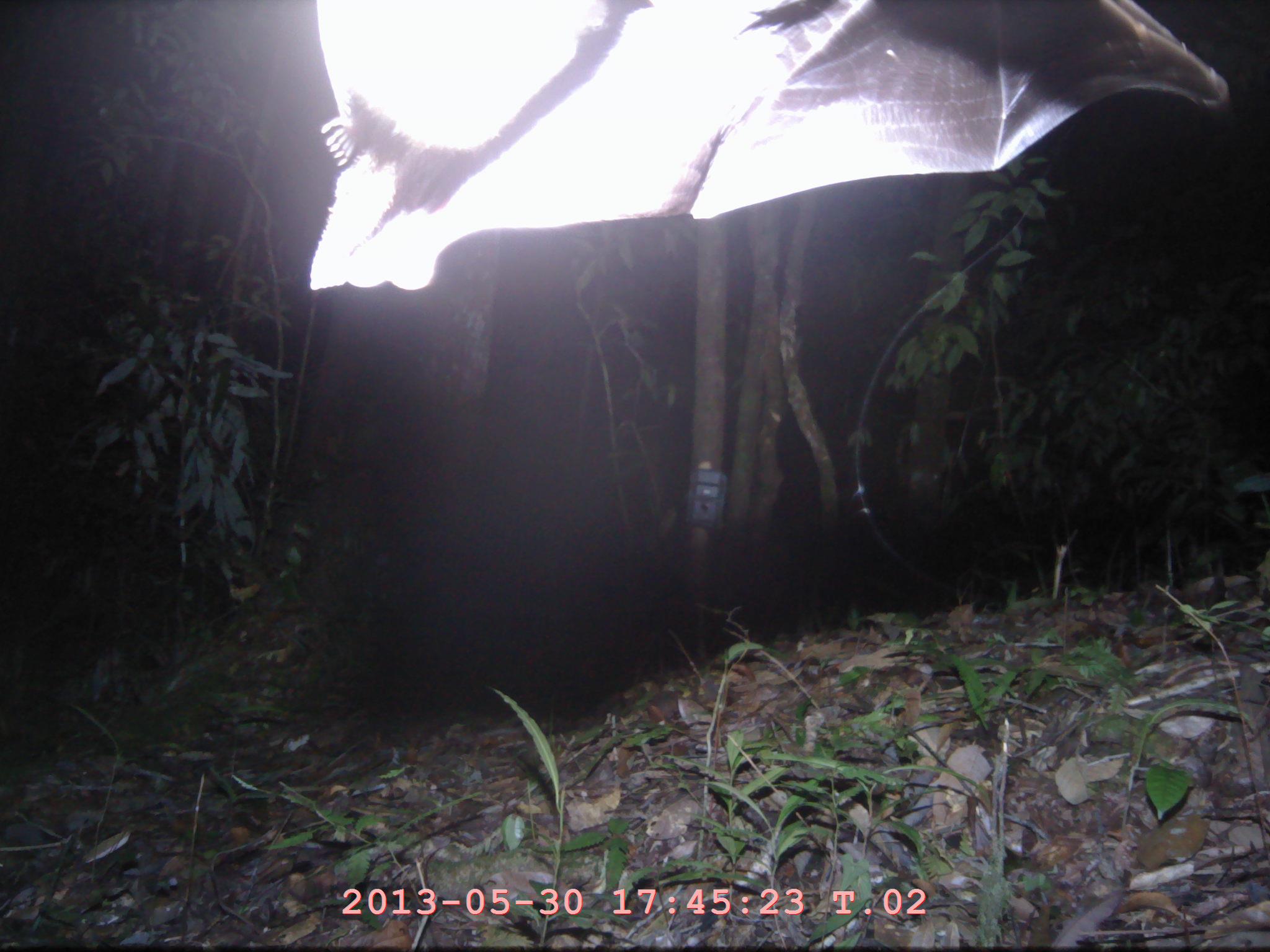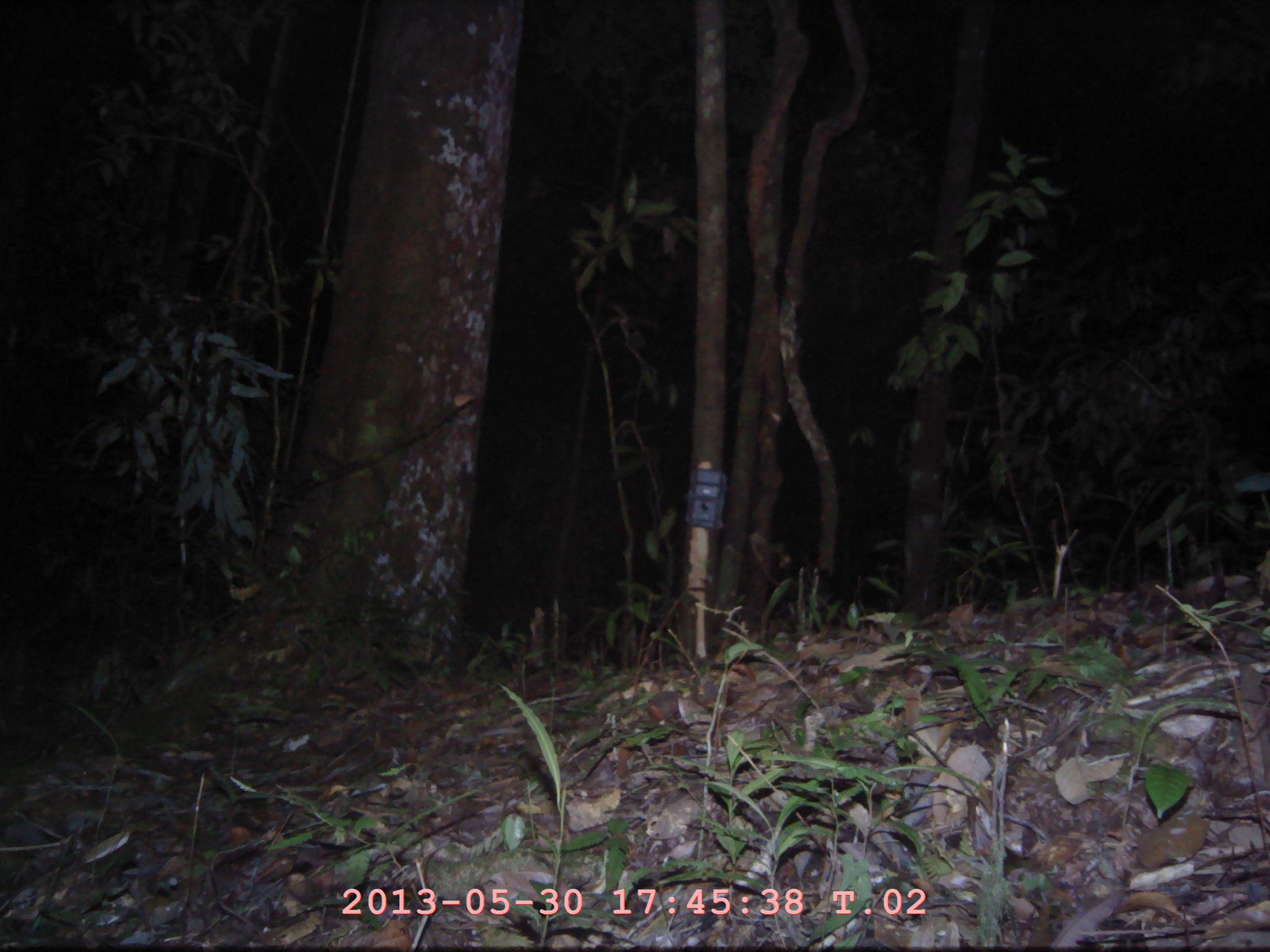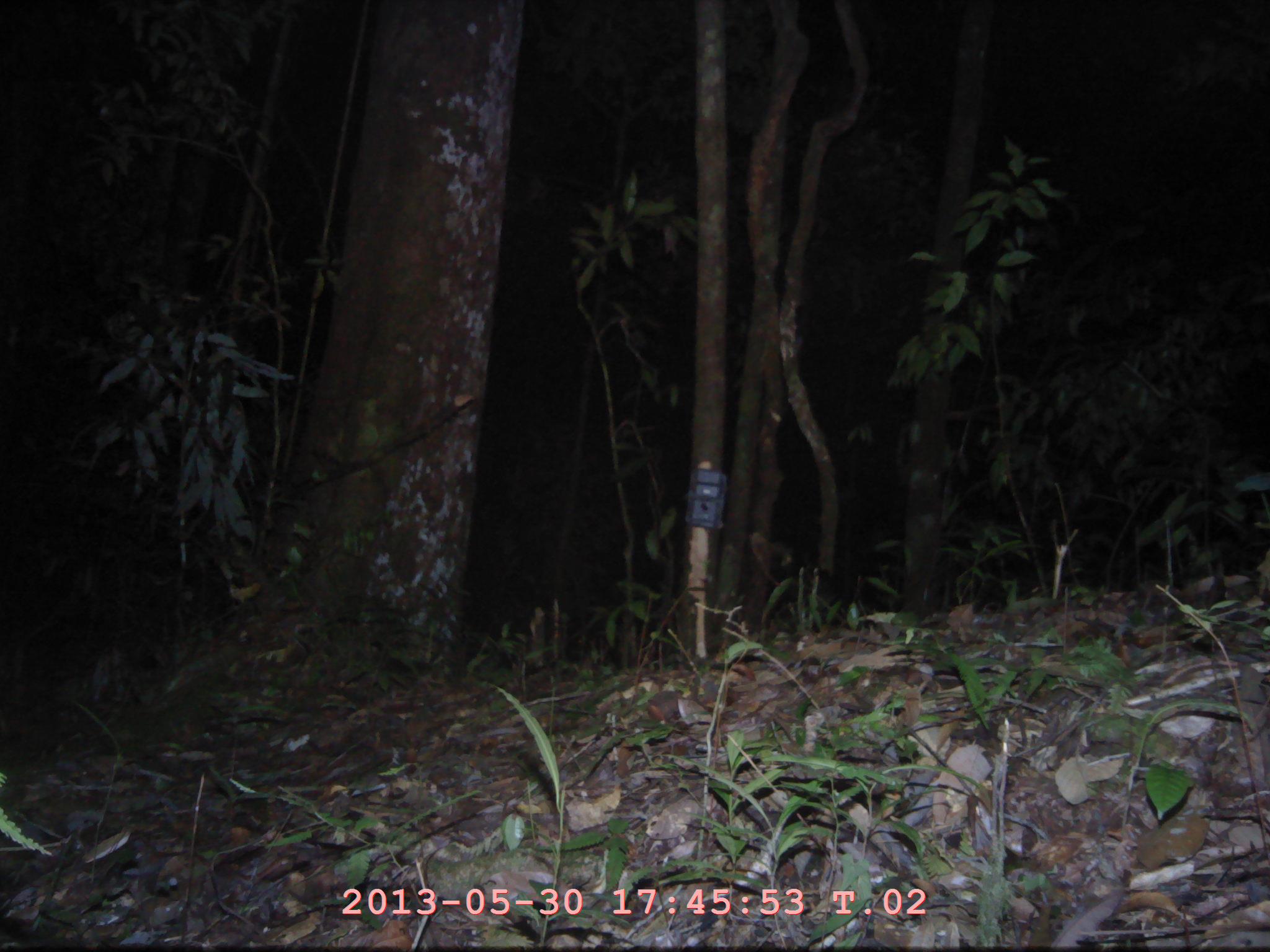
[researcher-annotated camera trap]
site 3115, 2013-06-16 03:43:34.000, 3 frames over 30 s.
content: unidentified animal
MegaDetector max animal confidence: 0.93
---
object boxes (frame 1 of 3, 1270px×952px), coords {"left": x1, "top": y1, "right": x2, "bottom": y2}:
unknown: {"left": 310, "top": 0, "right": 1229, "bottom": 291}